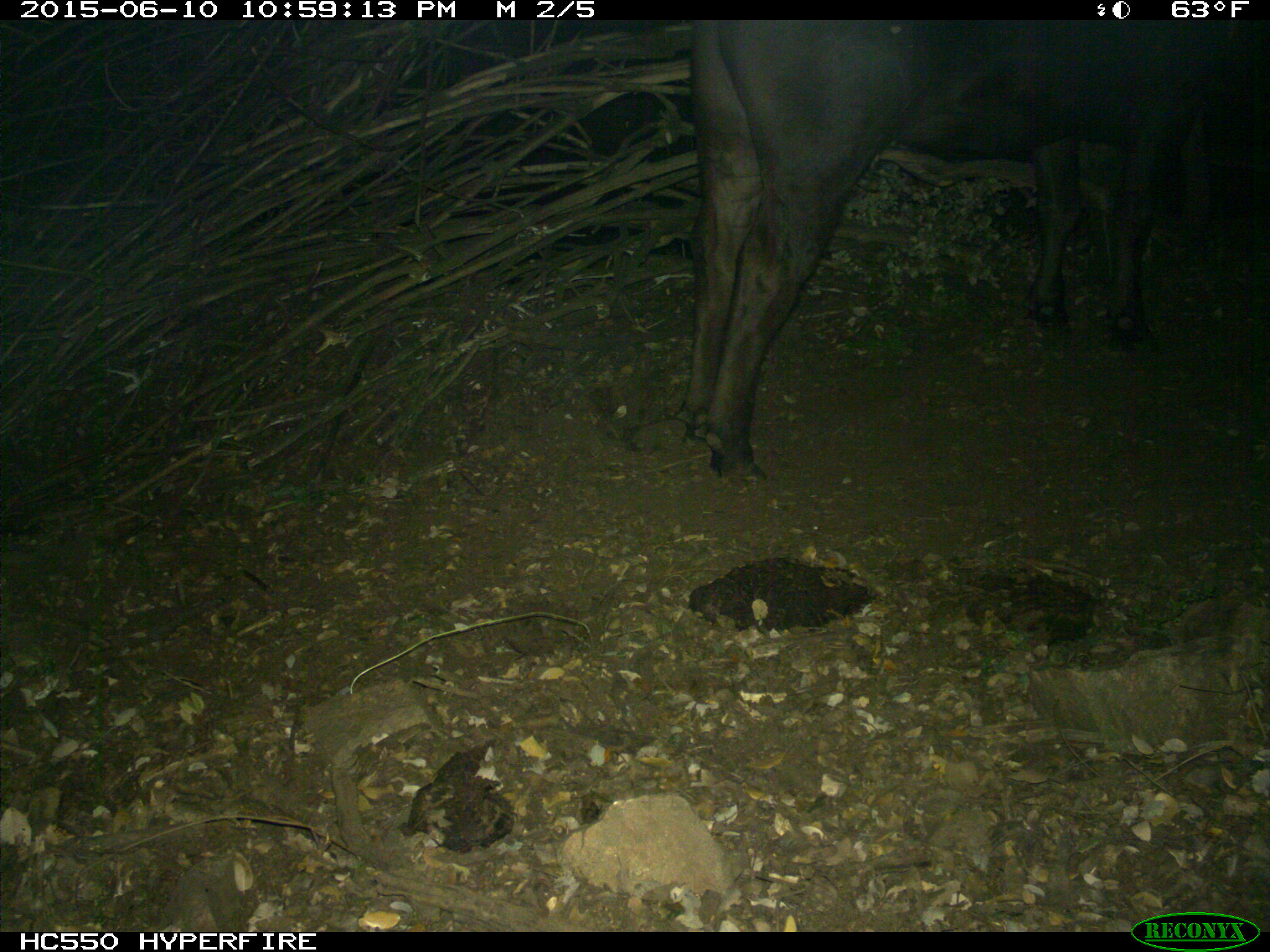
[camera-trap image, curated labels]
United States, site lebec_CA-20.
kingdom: Animalia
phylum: Chordata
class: Mammalia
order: Artiodactyla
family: Bovidae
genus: Bos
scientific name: Bos taurus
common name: domestic cow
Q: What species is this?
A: Bos taurus (domestic cow).